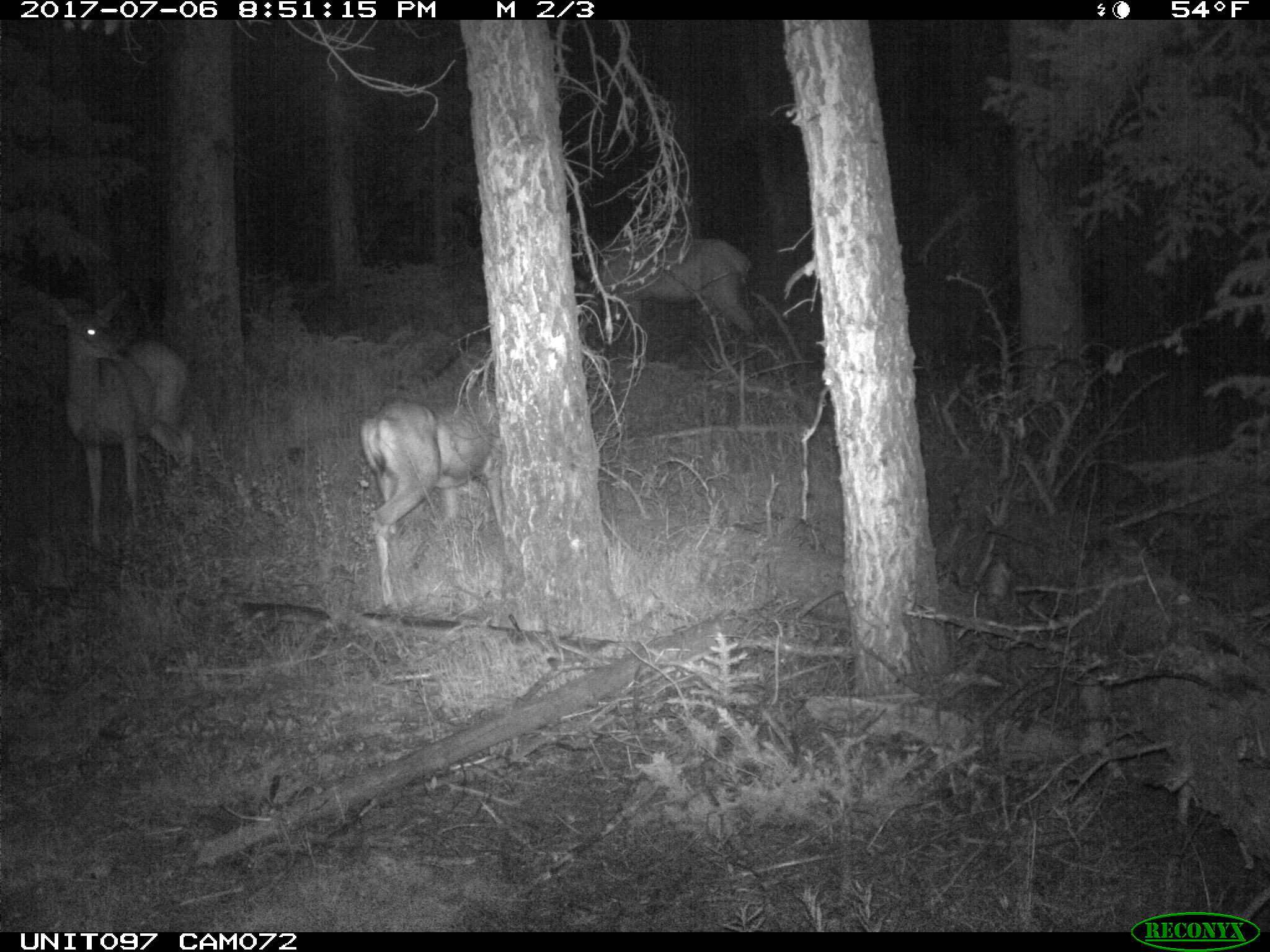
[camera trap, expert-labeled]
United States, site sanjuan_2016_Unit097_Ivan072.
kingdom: Animalia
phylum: Chordata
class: Mammalia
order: Artiodactyla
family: Cervidae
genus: Cervus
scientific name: Cervus elaphus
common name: red deer